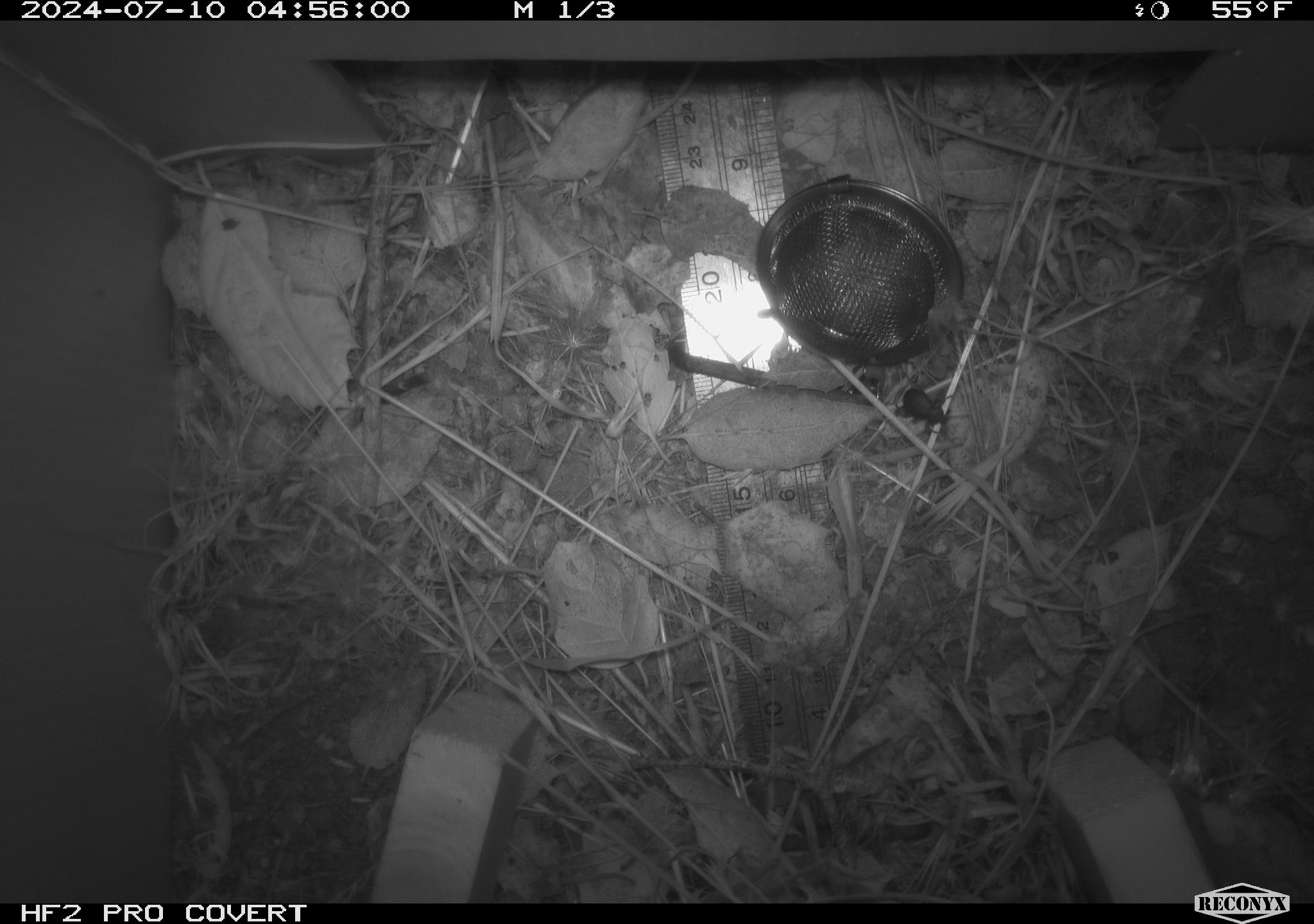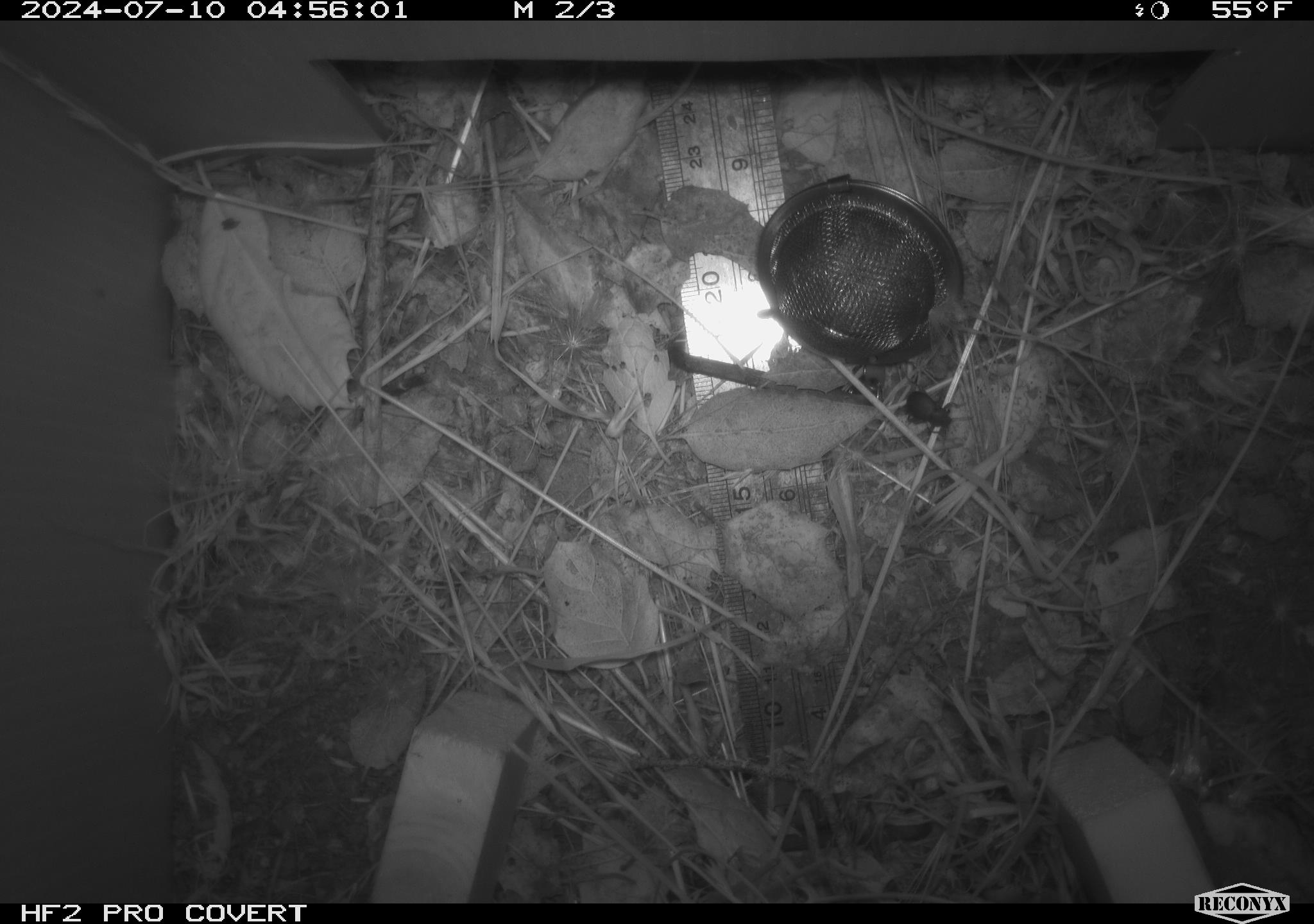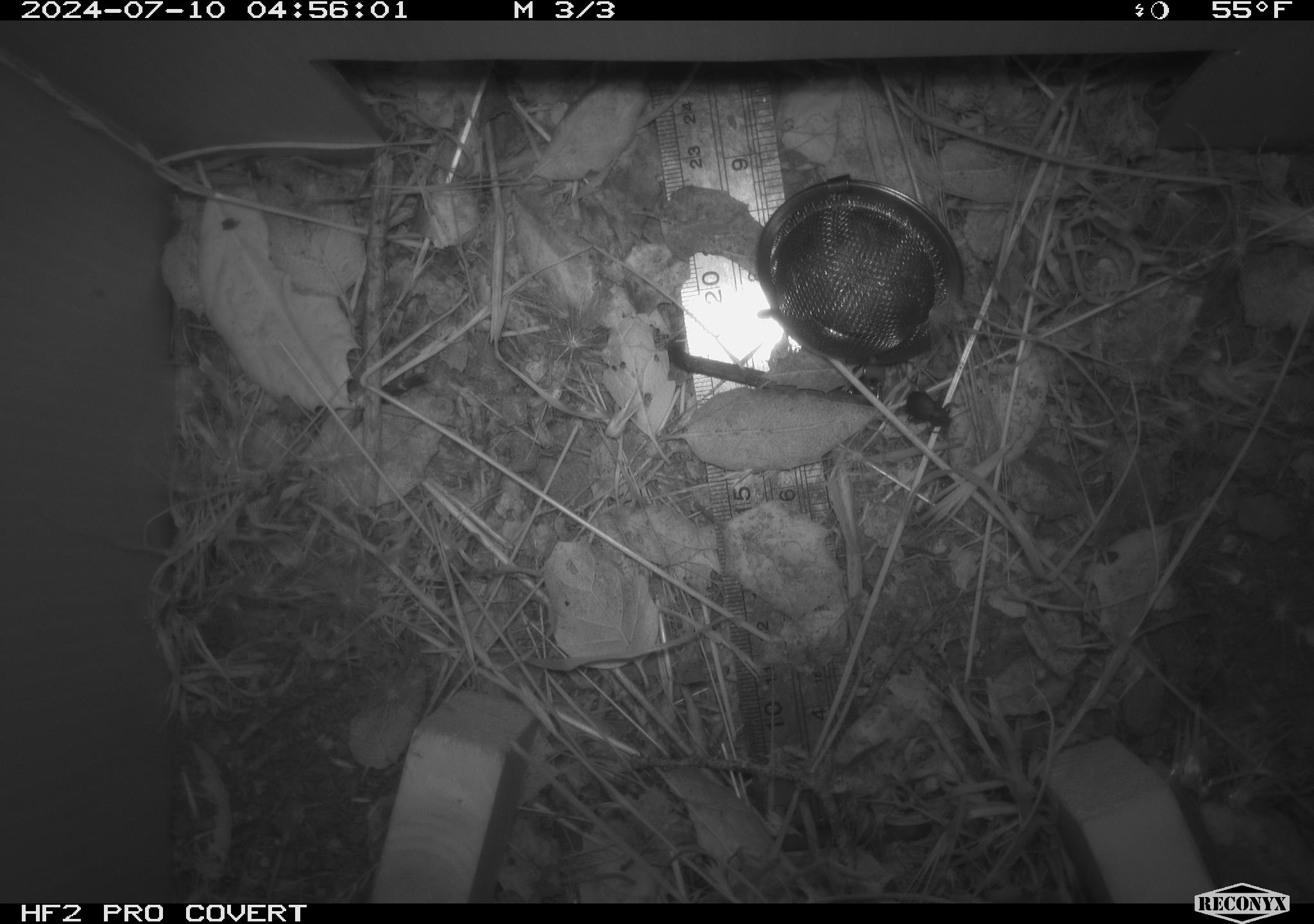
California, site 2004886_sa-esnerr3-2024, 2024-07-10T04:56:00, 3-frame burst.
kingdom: Animalia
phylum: Arthropoda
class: Insecta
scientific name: Insecta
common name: insect